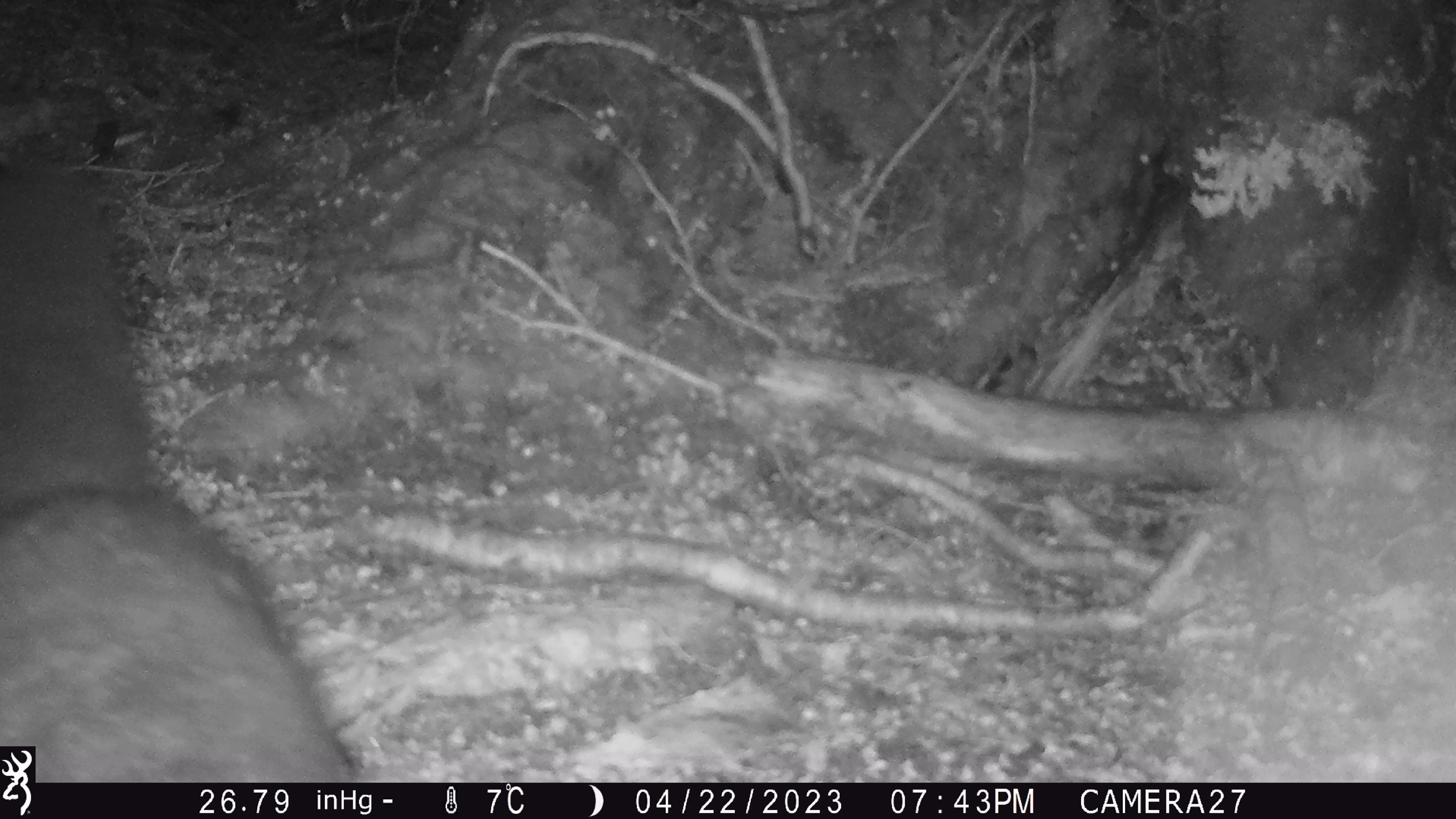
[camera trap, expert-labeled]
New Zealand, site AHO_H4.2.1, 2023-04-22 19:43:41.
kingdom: Animalia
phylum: Chordata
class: Mammalia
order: Carnivora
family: Mustelidae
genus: Mustela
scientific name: Mustela erminea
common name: stoat